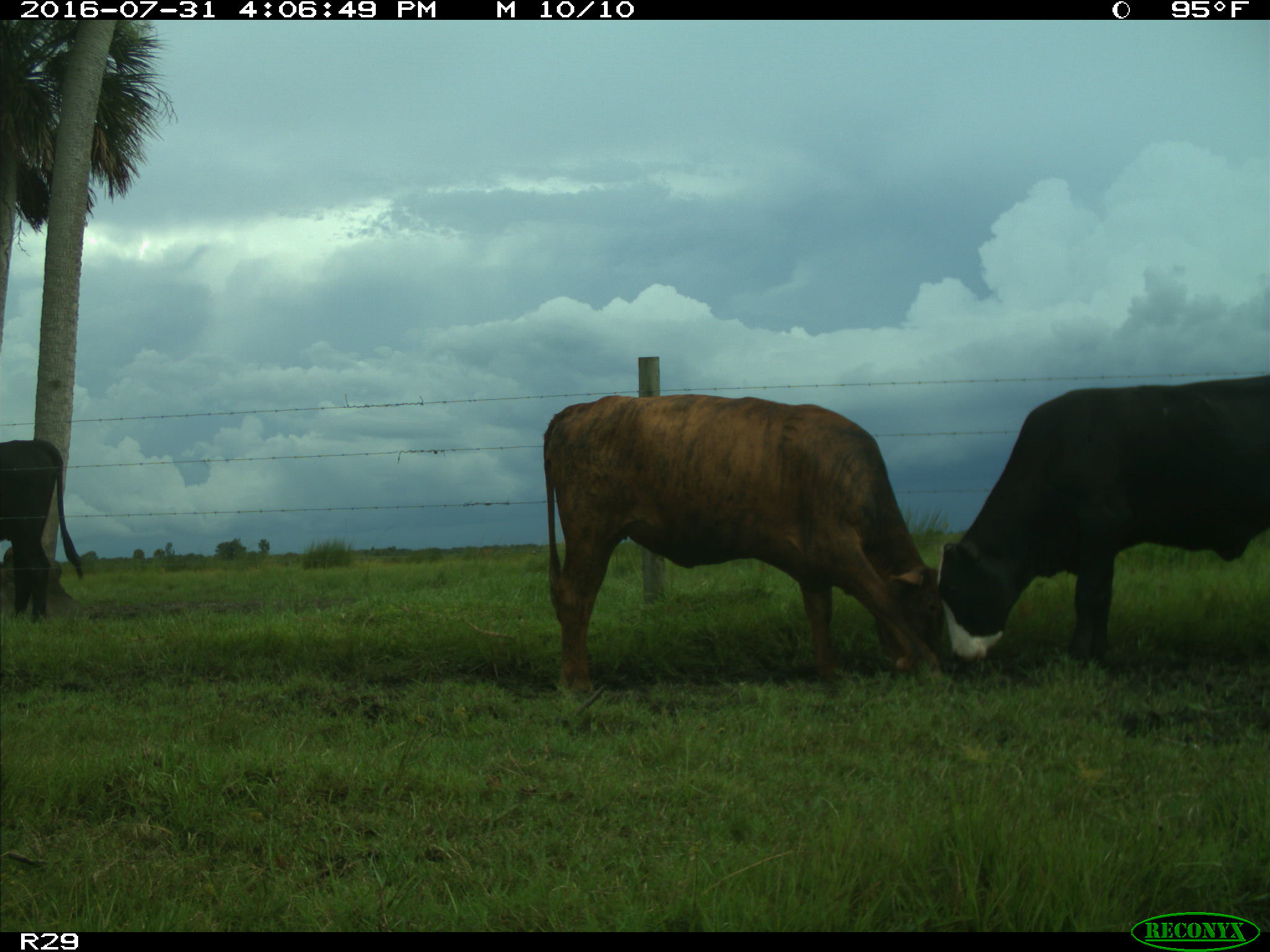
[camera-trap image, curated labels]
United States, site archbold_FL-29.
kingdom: Animalia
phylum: Chordata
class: Mammalia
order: Artiodactyla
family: Bovidae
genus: Bos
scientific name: Bos taurus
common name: domestic cow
Bos taurus (domestic cow).